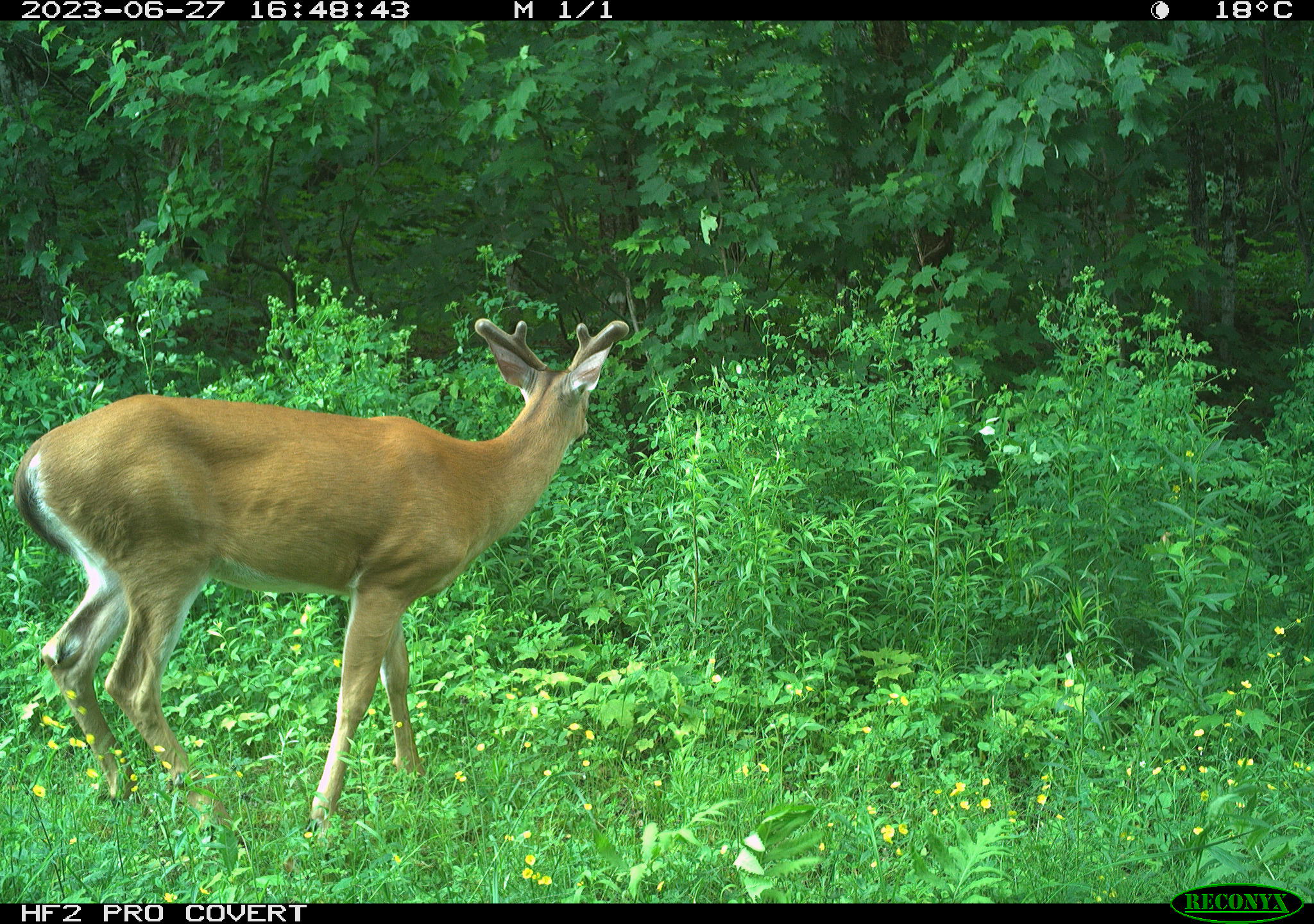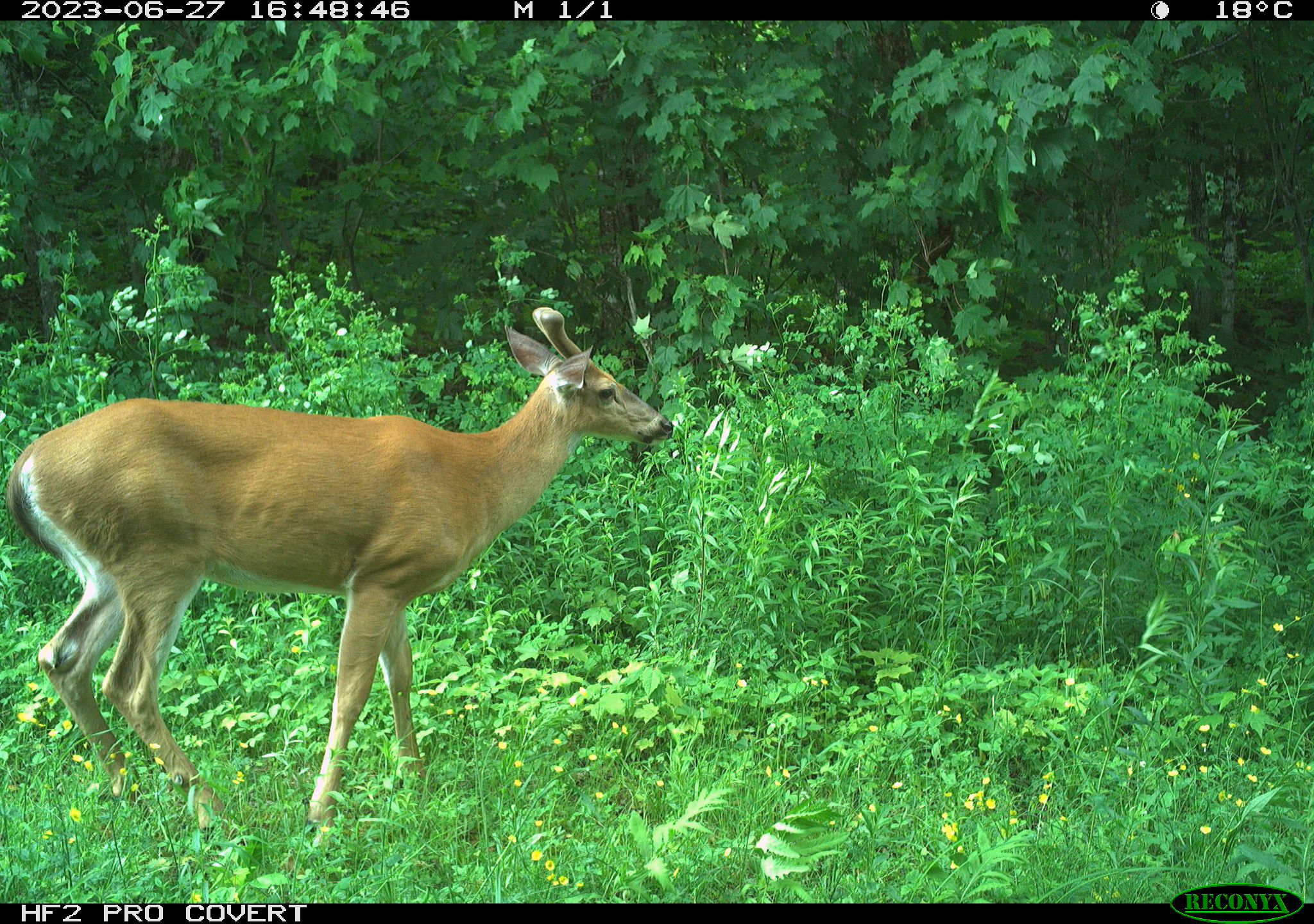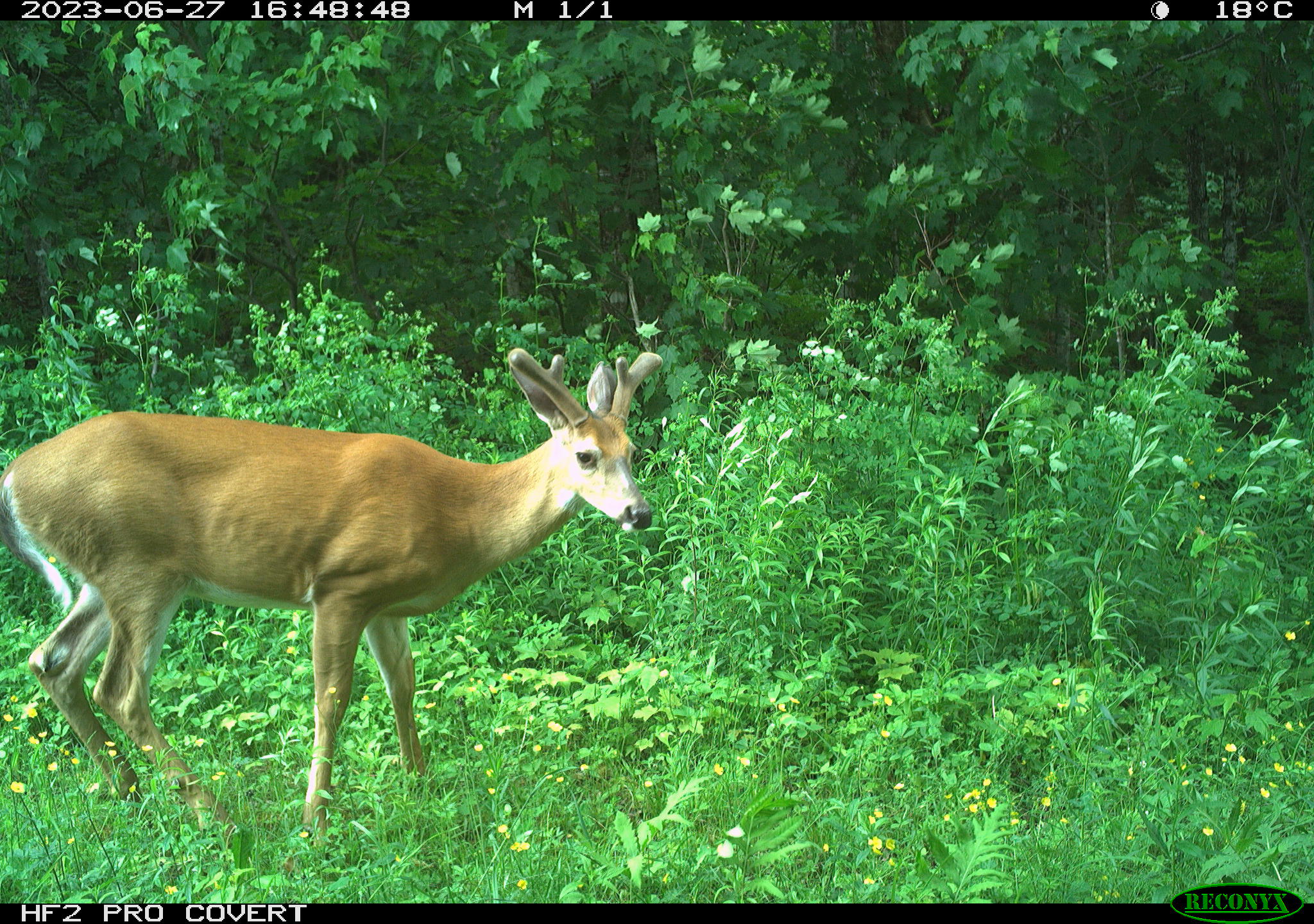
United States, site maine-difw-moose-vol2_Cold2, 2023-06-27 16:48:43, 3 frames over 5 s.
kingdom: Animalia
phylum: Chordata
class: Mammalia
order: Artiodactyla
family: Cervidae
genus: Odocoileus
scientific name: Odocoileus virginianus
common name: white-tailed deer